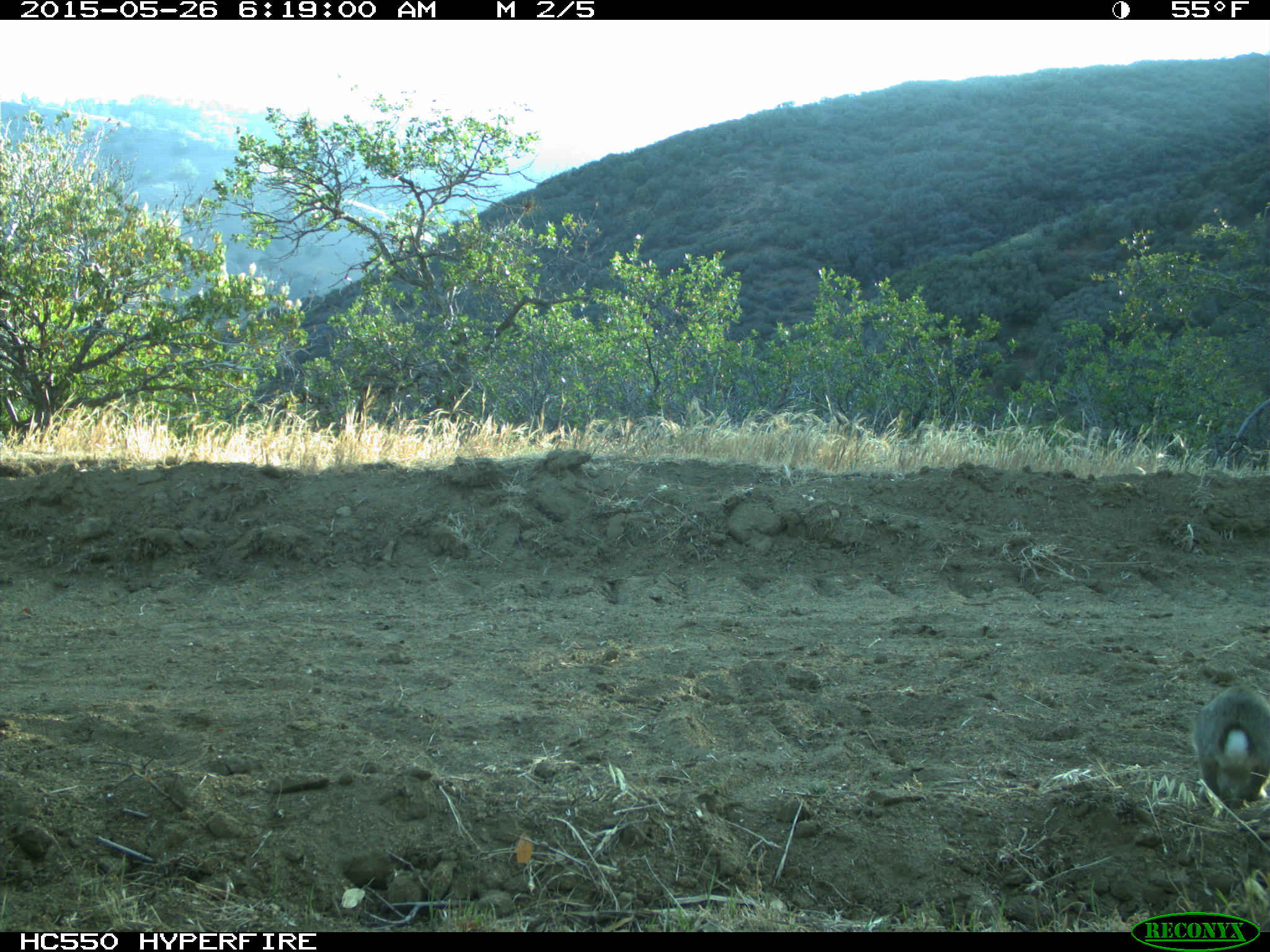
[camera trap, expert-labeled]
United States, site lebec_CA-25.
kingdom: Animalia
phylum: Chordata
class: Mammalia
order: Lagomorpha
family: Leporidae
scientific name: Leporidae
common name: rabbits and hares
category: unidentified rabbit